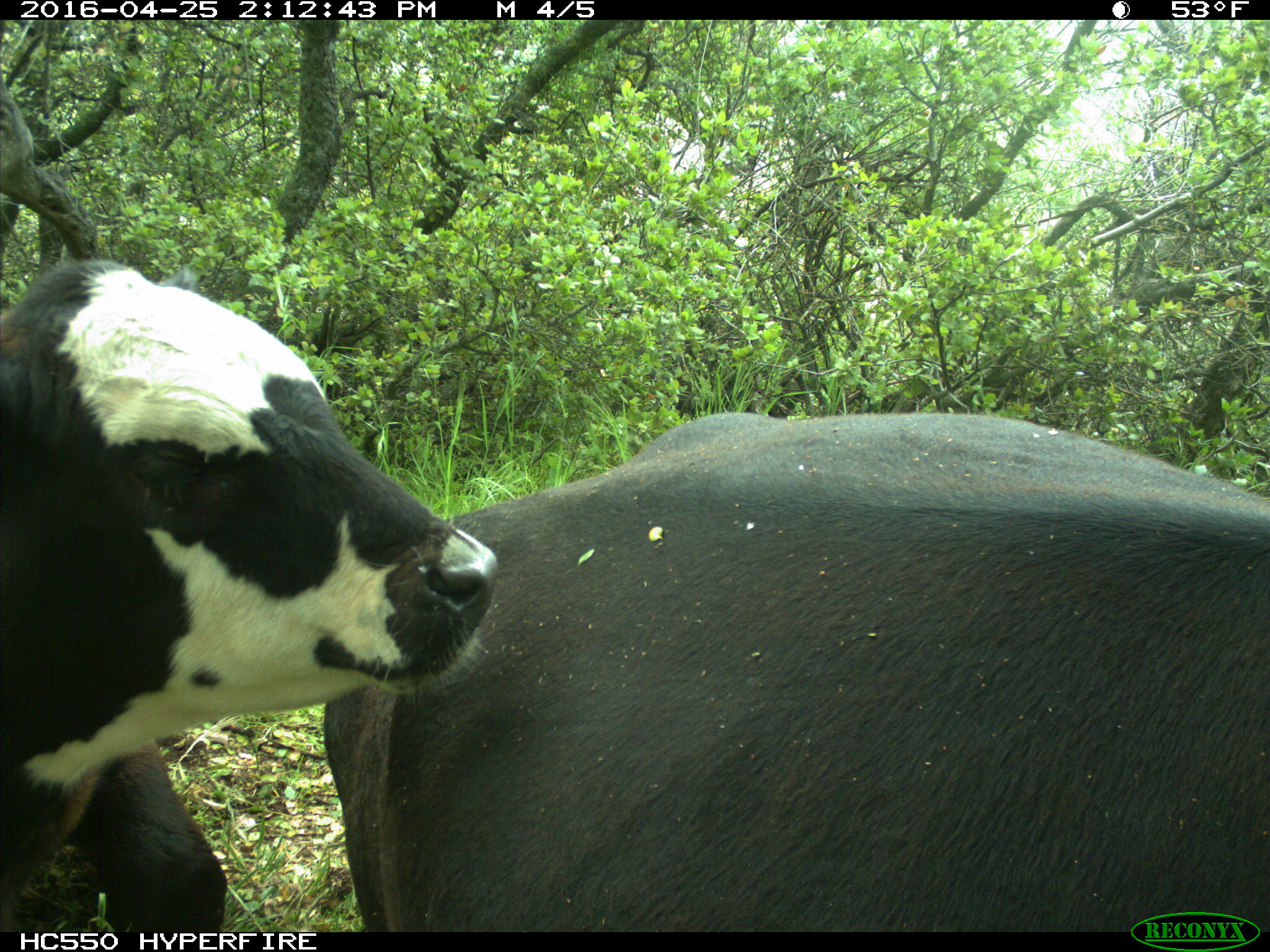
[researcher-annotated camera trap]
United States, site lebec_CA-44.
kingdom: Animalia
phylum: Chordata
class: Mammalia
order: Artiodactyla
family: Bovidae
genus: Bos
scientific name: Bos taurus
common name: domestic cow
Bos taurus (domestic cow).